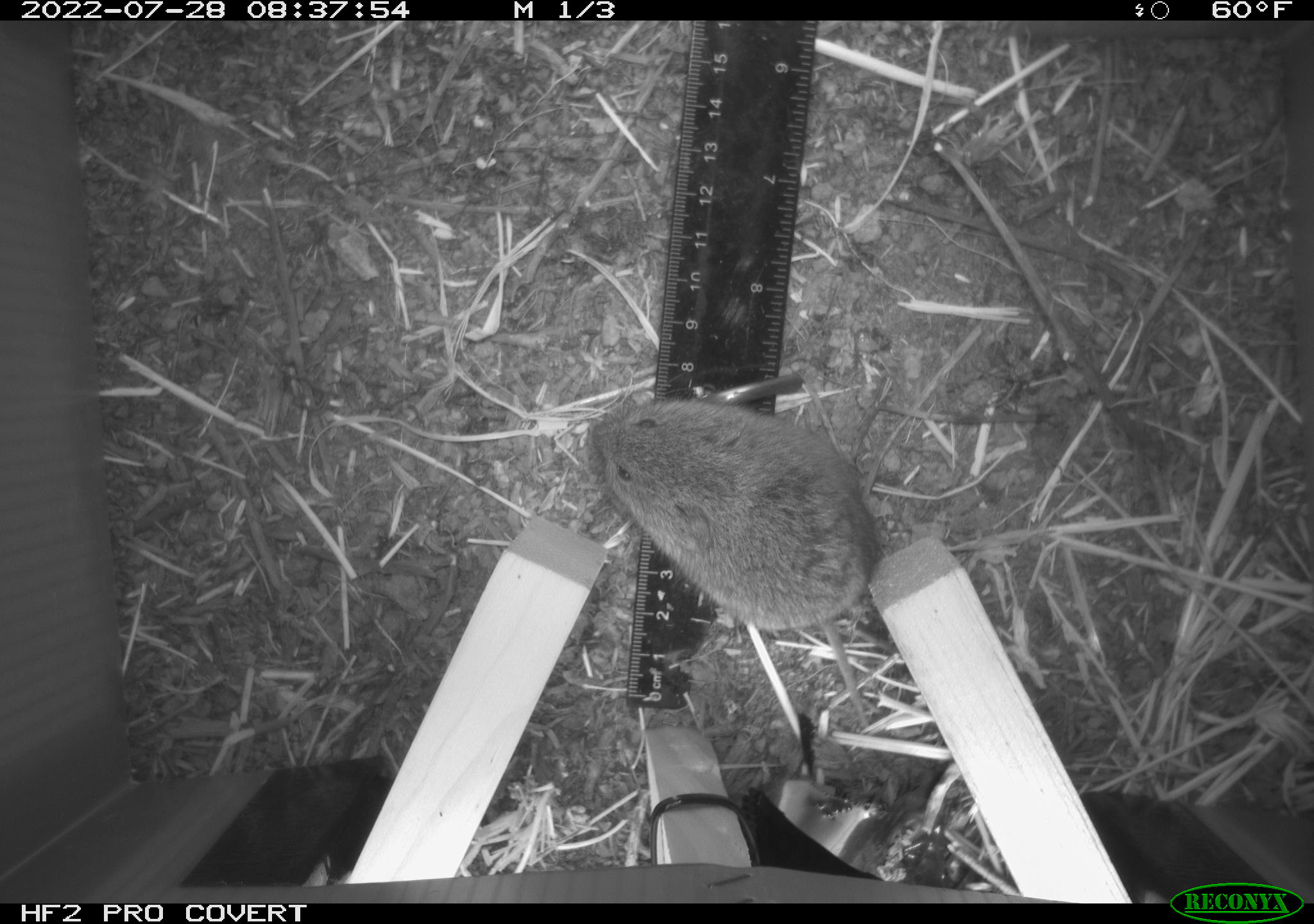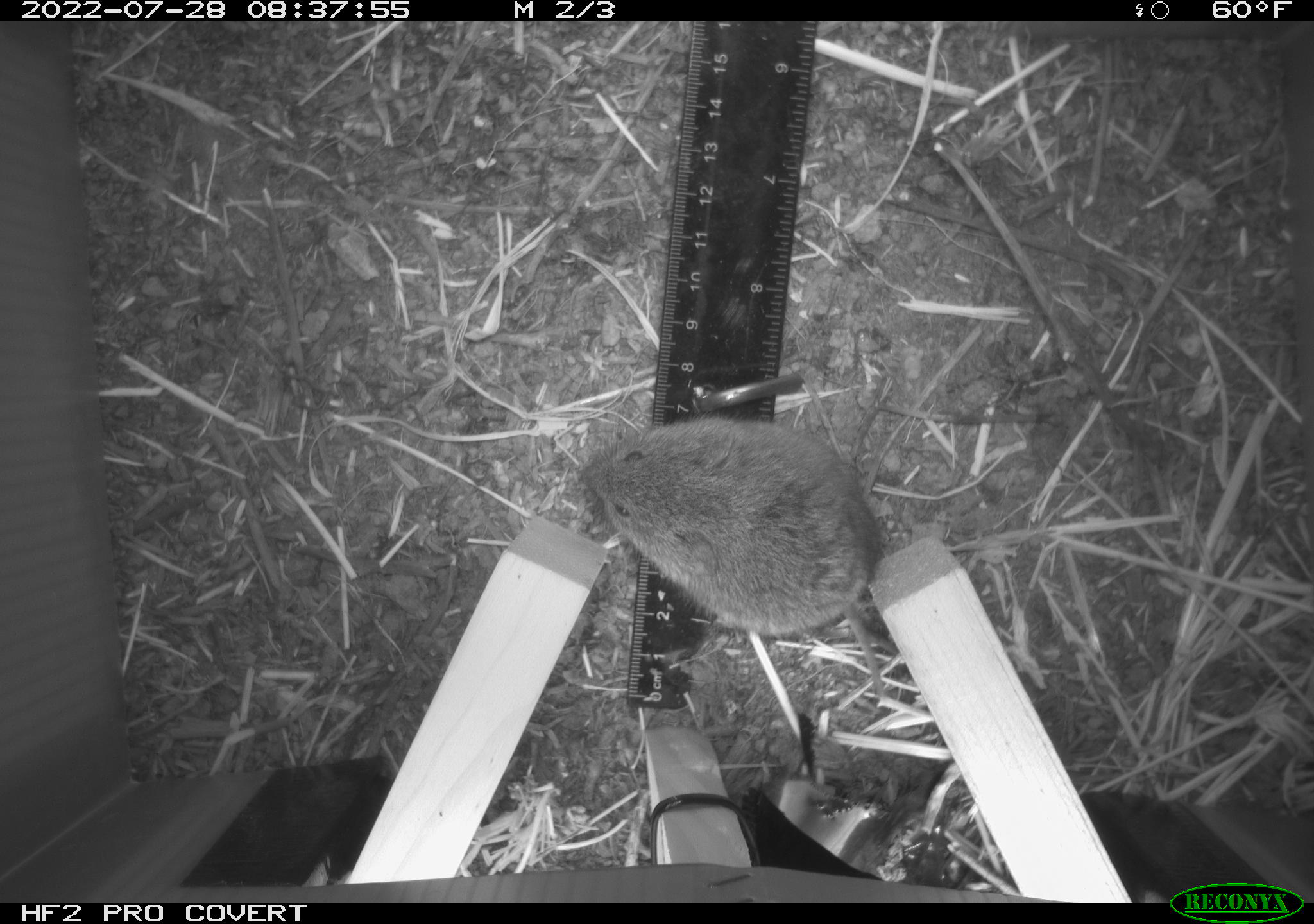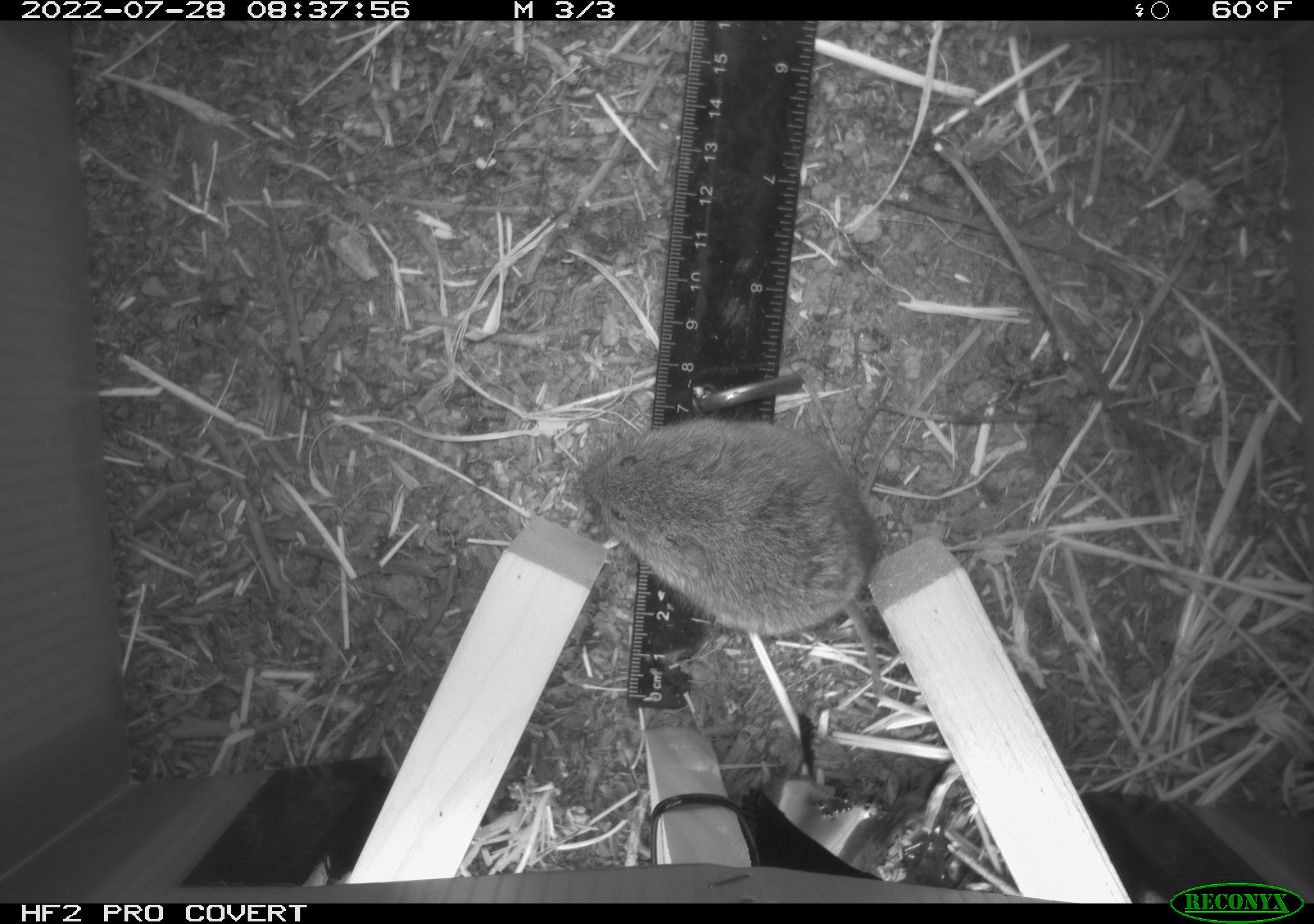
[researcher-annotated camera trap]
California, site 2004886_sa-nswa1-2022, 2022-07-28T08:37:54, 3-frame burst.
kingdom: Animalia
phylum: Chordata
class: Mammalia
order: Rodentia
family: Cricetidae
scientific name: Cricetidae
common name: hamsters, voles, lemmings, and allies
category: cricetidae family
Cricetidae family (hamsters, voles, lemmings, and allies) (Cricetidae).